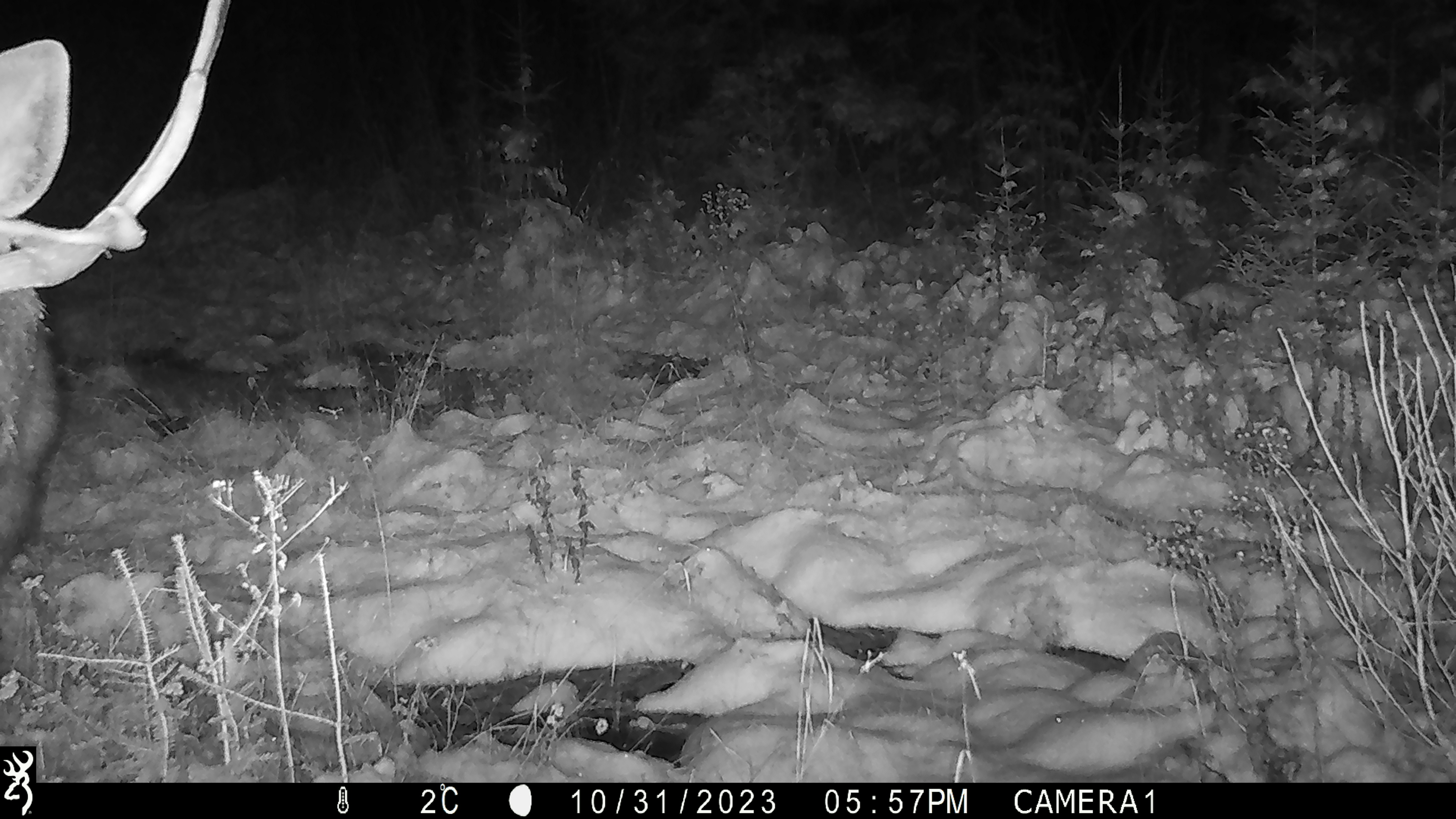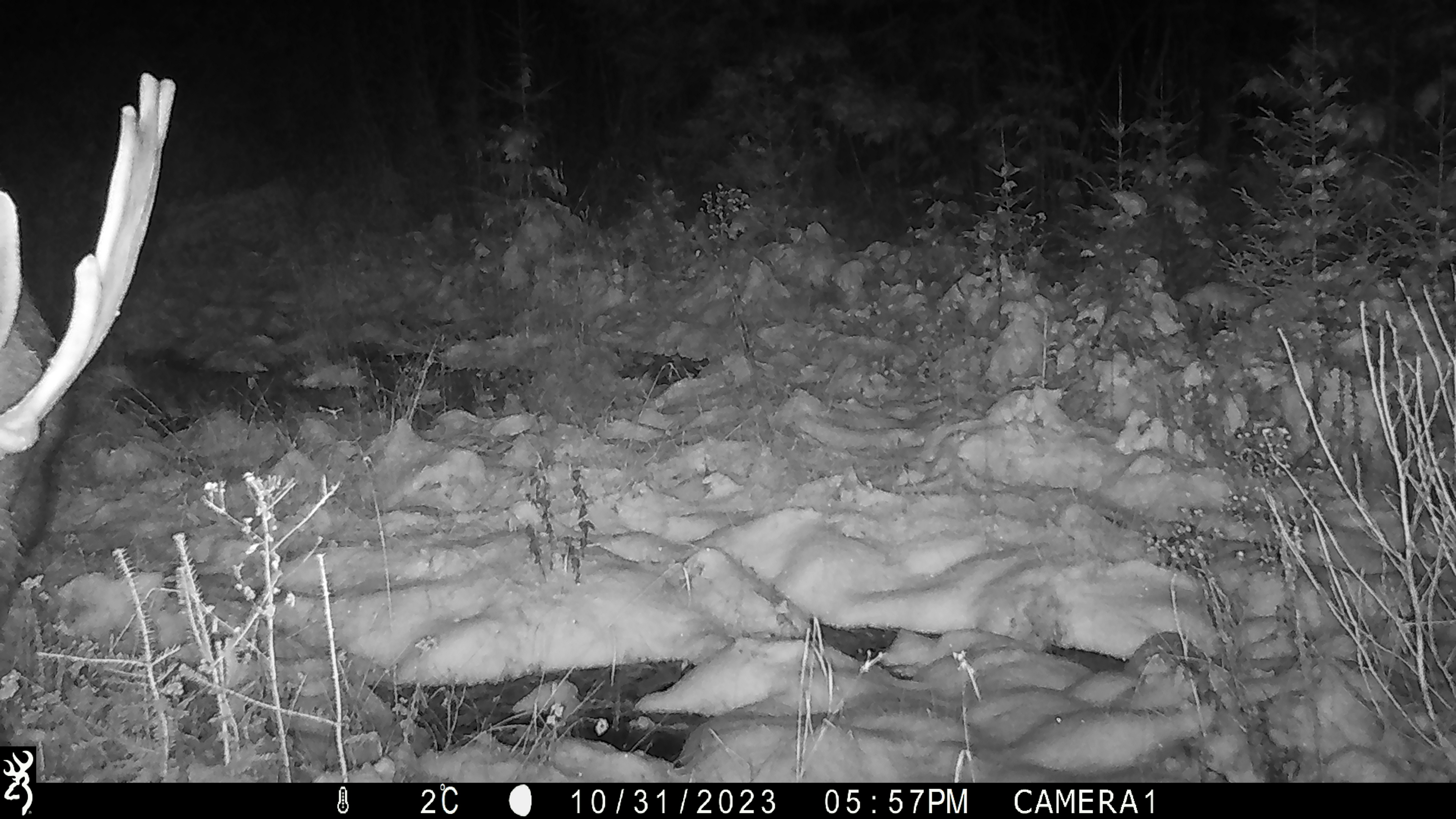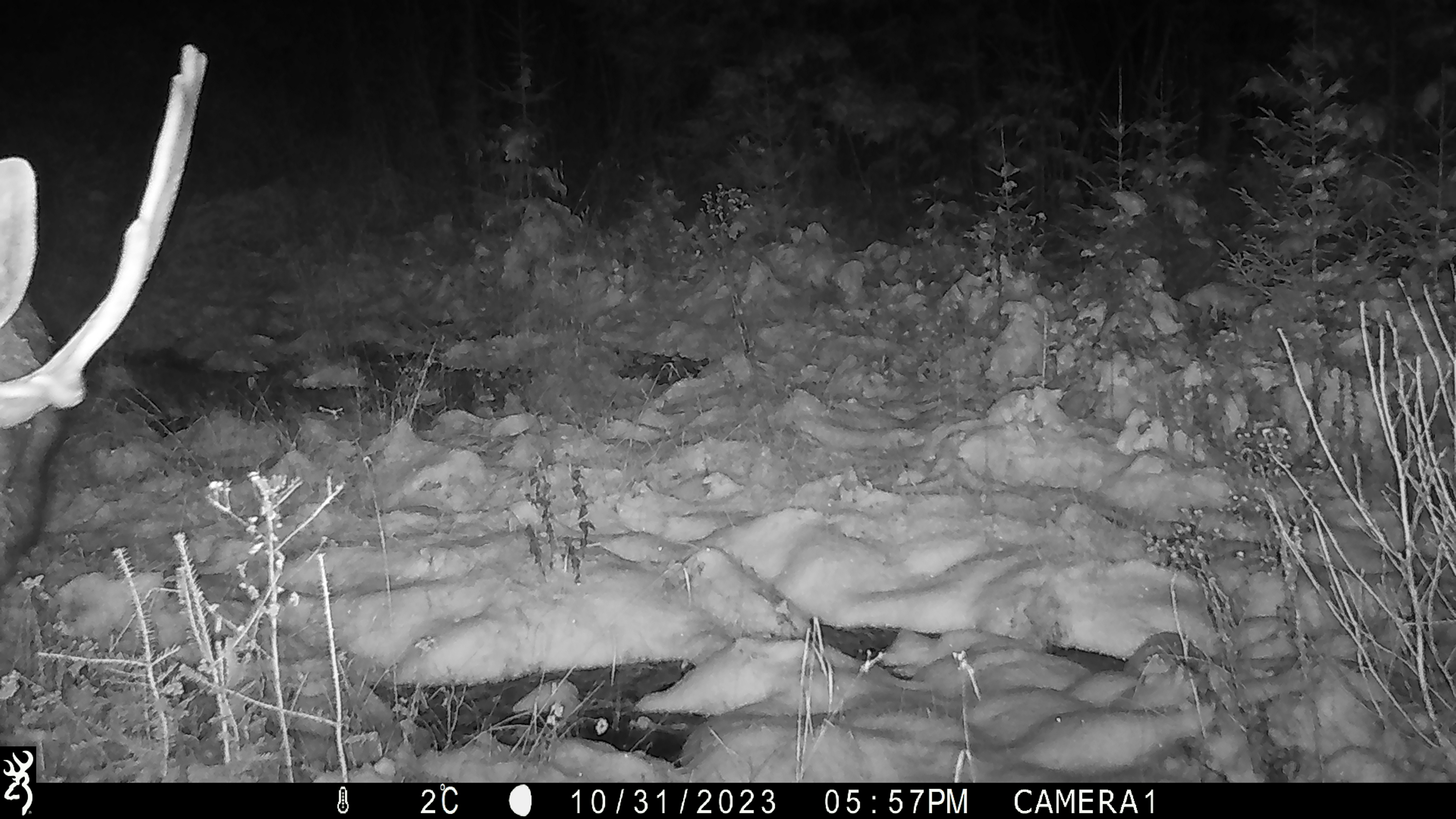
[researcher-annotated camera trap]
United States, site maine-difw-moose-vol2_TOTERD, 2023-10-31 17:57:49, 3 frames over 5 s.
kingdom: Animalia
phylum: Chordata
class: Mammalia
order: Artiodactyla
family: Cervidae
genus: Alces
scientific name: Alces alces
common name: moose